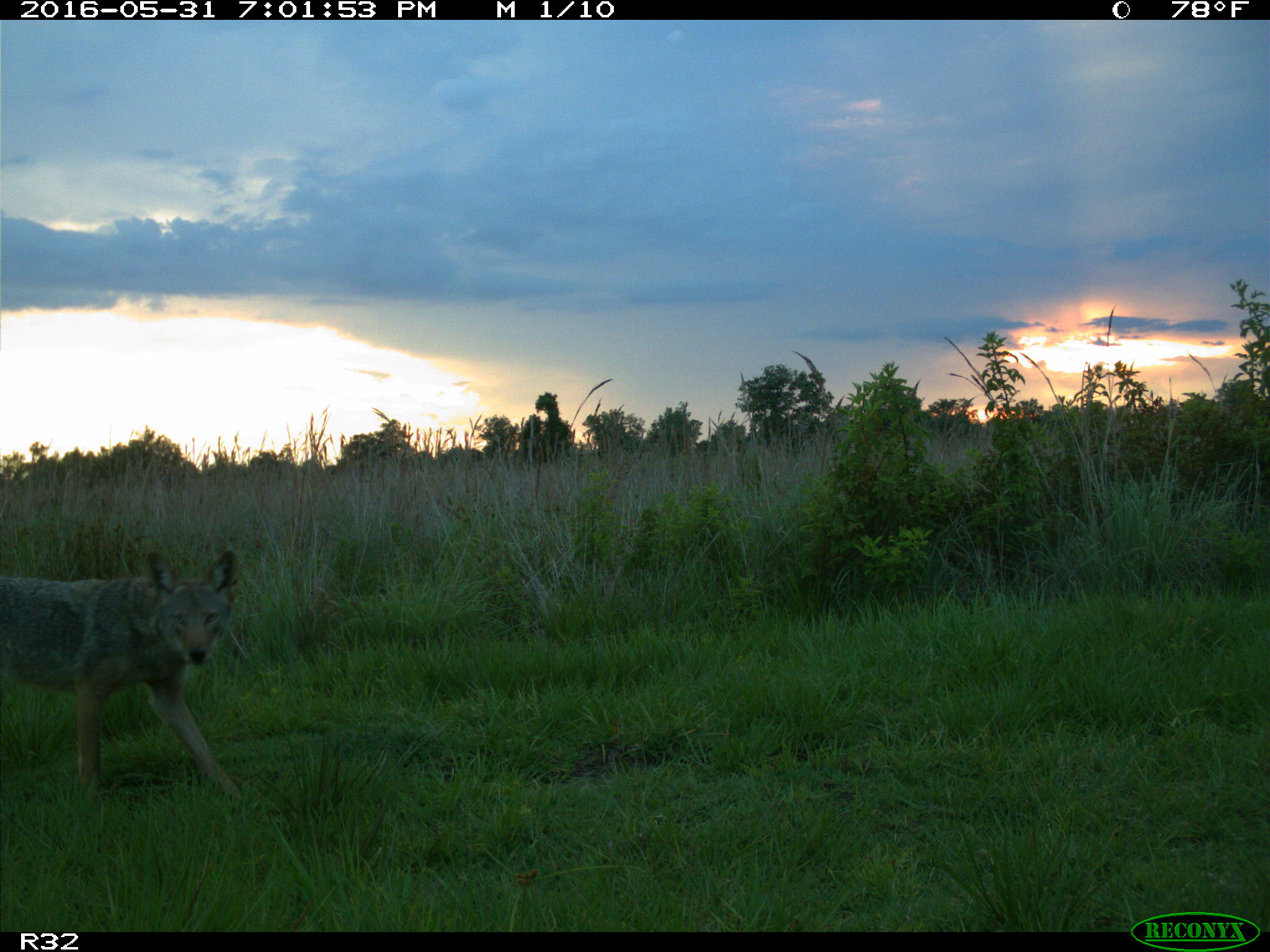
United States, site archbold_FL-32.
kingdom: Animalia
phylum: Chordata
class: Mammalia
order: Carnivora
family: Canidae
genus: Canis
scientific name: Canis latrans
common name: coyote